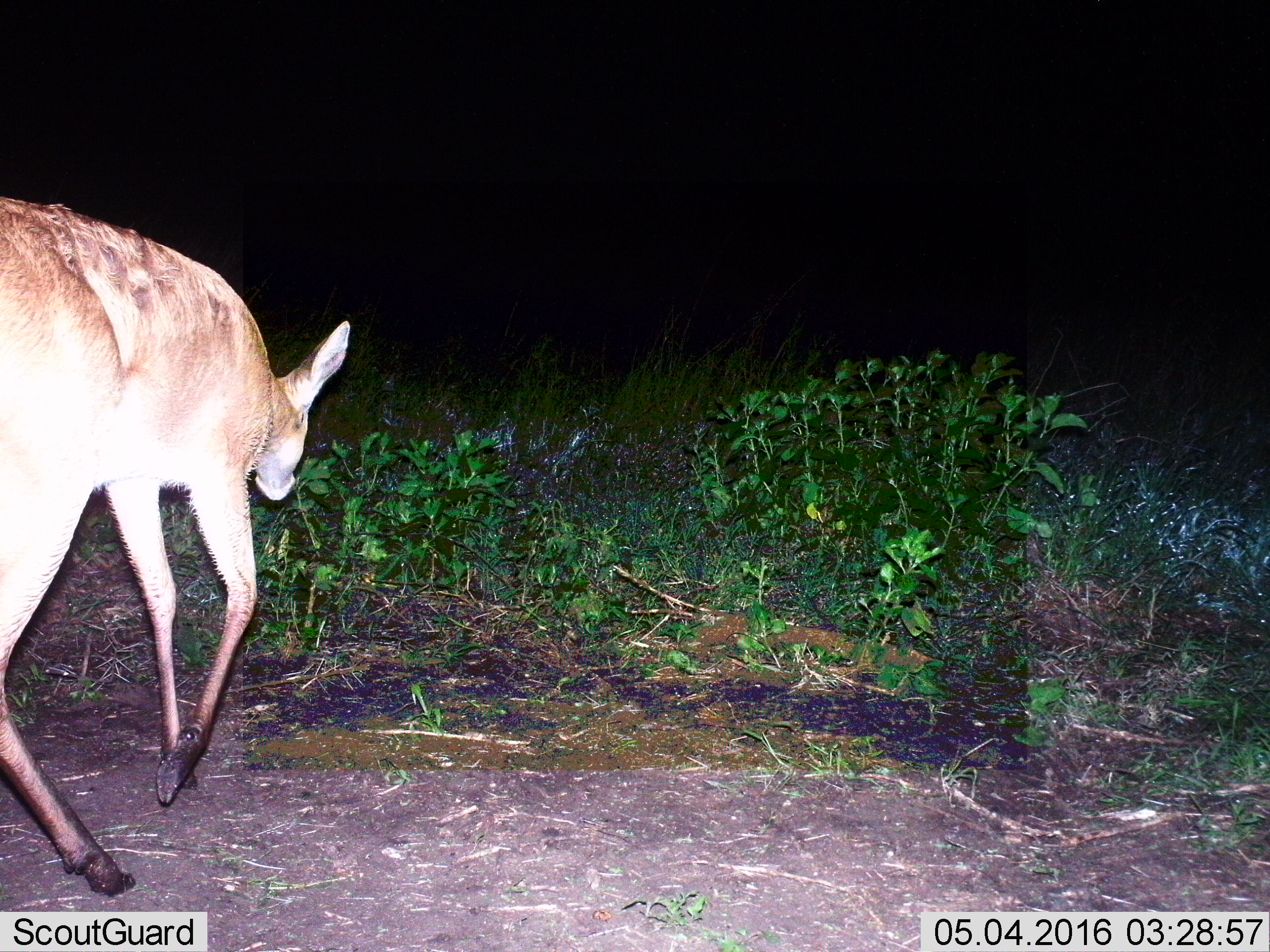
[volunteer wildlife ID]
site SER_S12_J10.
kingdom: Animalia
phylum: Chordata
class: Mammalia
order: Artiodactyla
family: Bovidae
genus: Redunca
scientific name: Redunca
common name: reedbuck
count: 1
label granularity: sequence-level